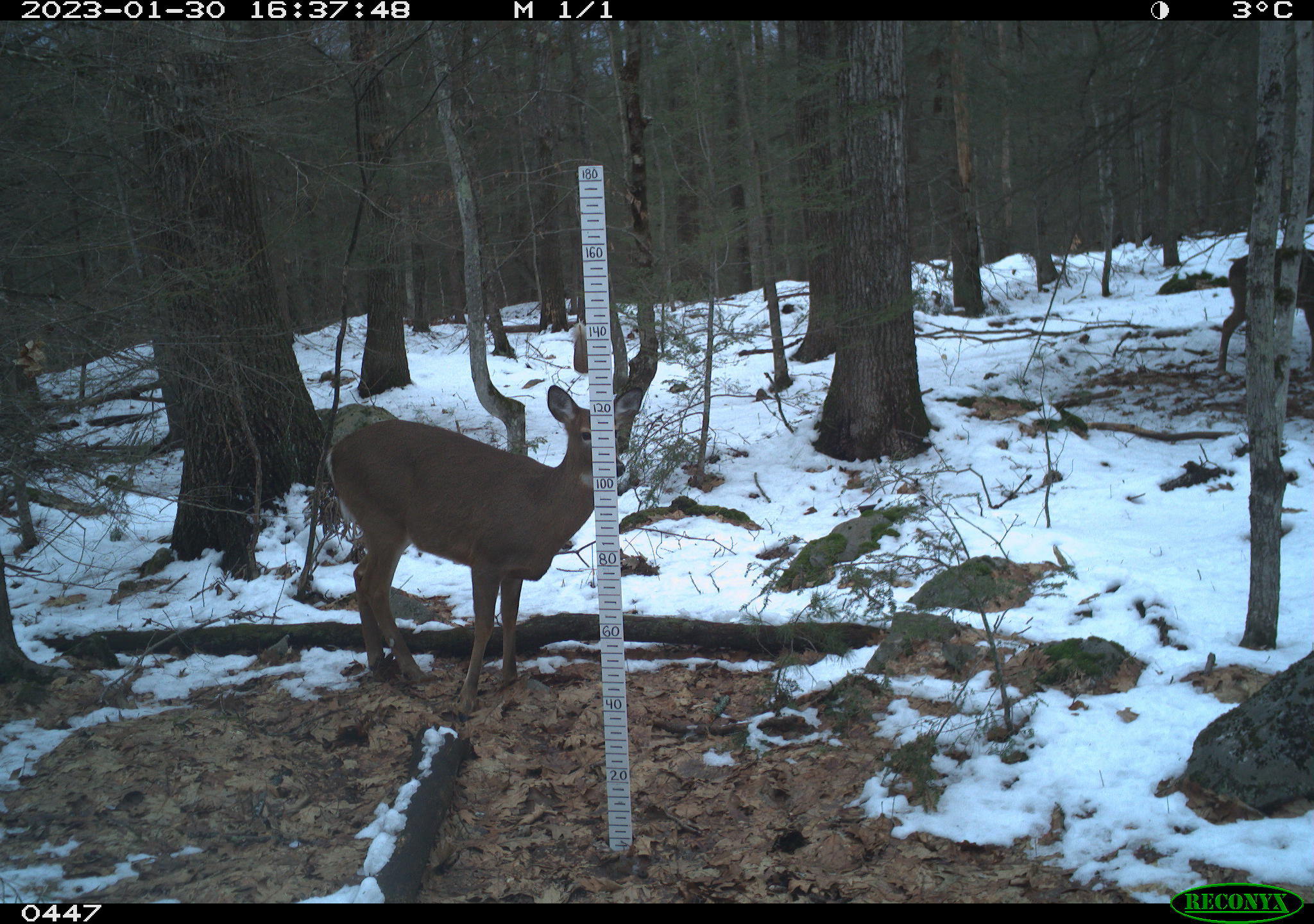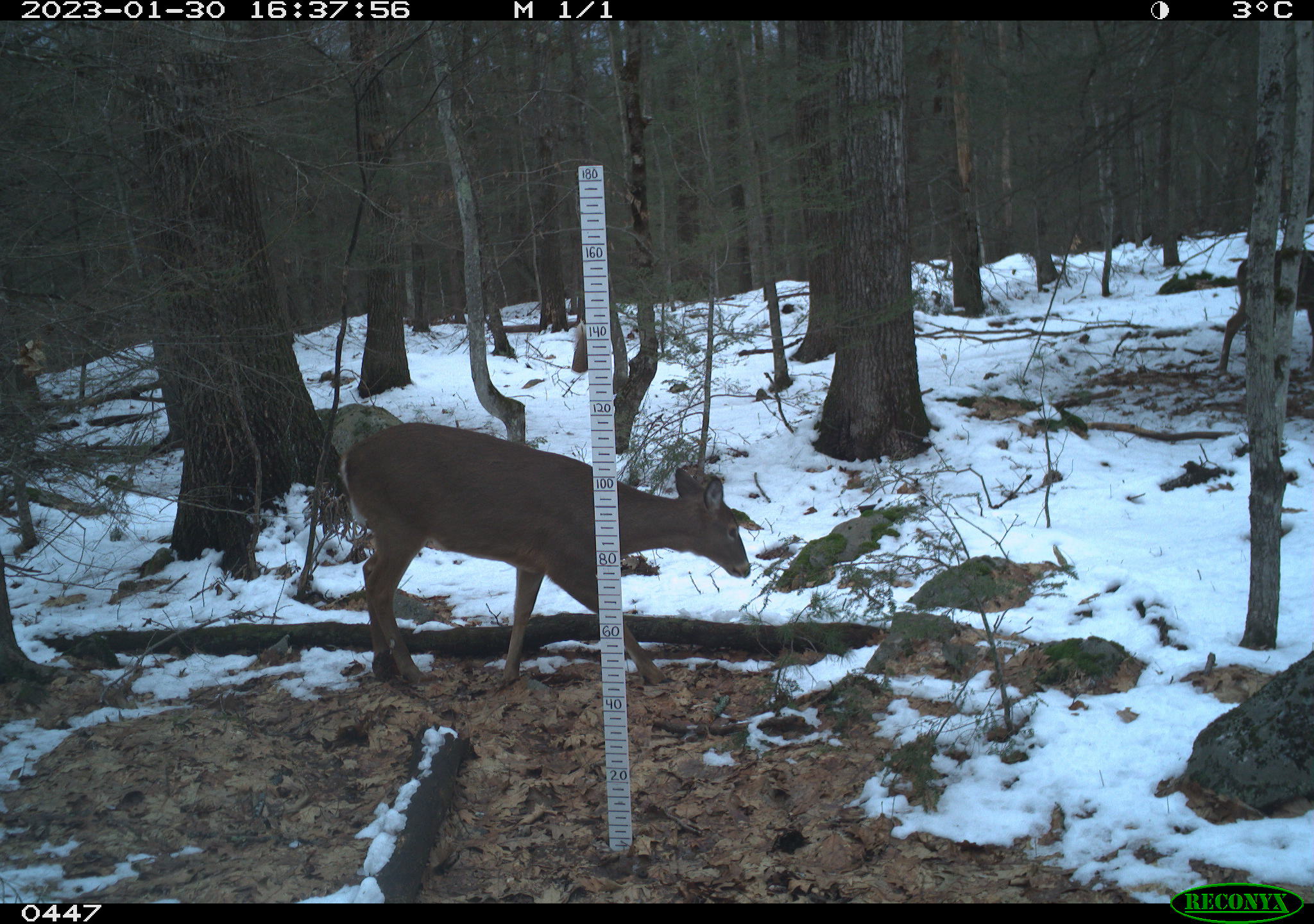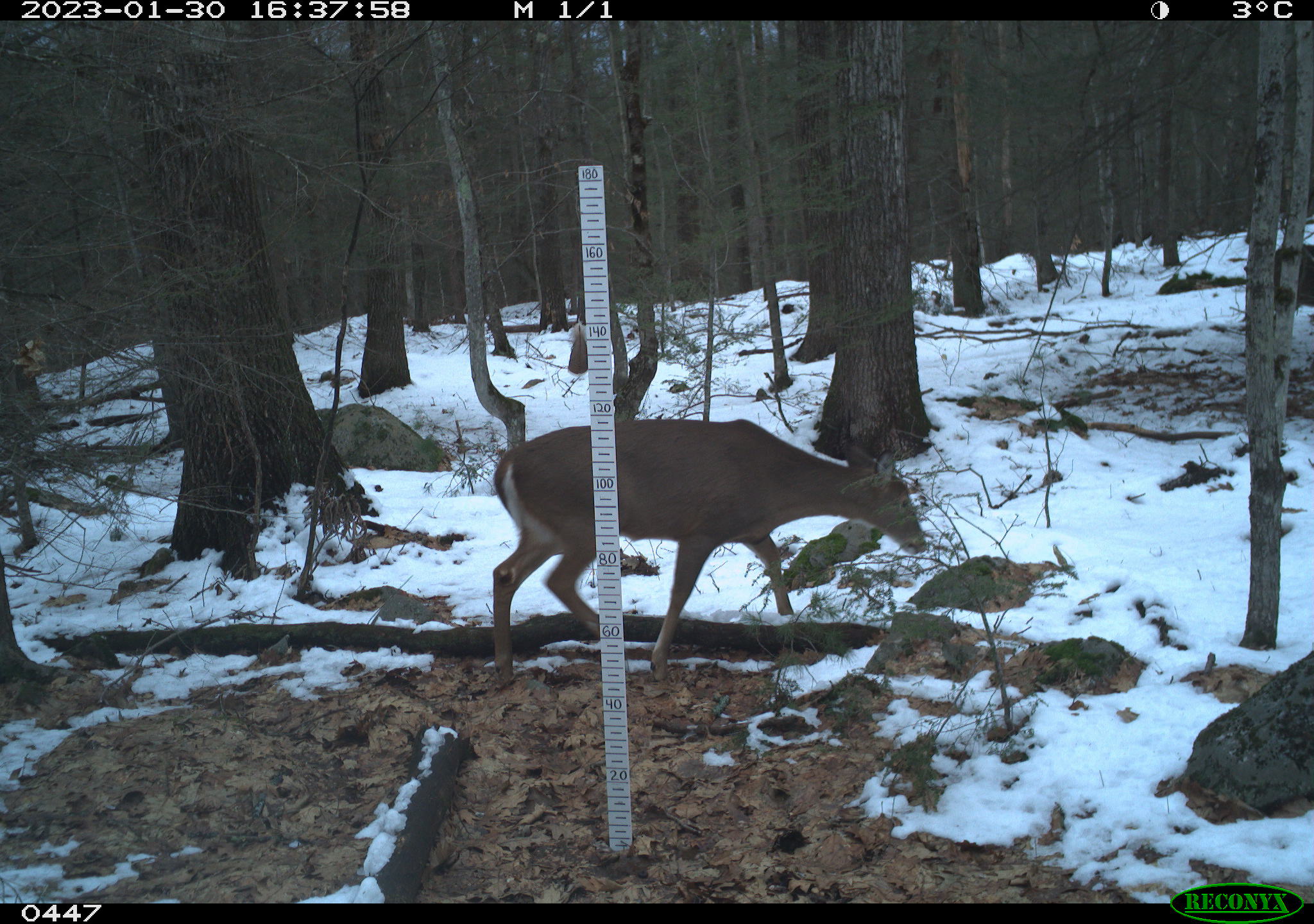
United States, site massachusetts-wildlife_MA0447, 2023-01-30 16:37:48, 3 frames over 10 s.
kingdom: Animalia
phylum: Chordata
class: Mammalia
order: Artiodactyla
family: Cervidae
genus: Odocoileus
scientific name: Odocoileus virginianus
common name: white-tailed deer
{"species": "white-tailed deer (Odocoileus virginianus)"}